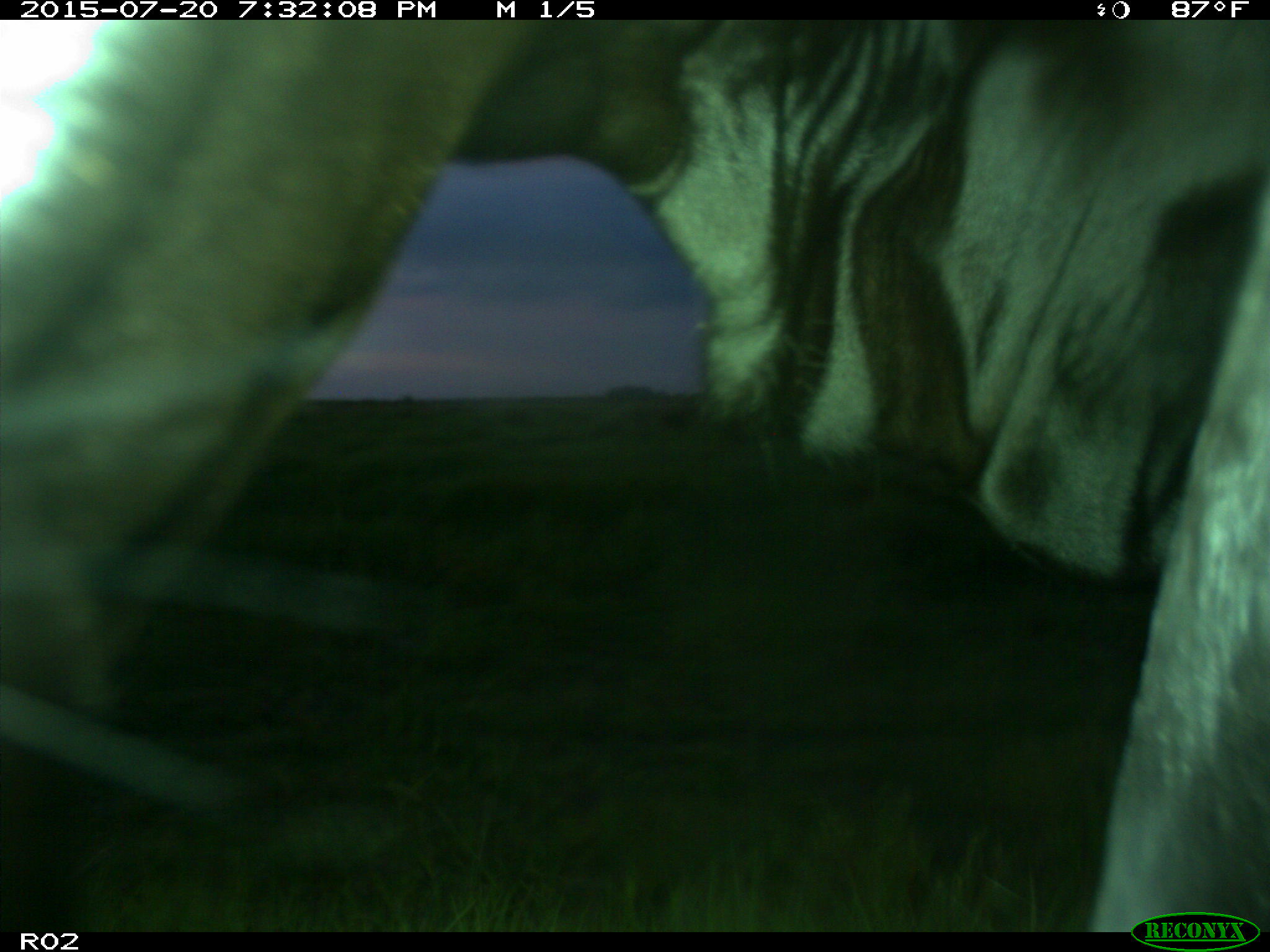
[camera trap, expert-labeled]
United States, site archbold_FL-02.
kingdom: Animalia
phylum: Chordata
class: Mammalia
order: Artiodactyla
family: Bovidae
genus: Bos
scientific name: Bos taurus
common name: domestic cow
Bos taurus (domestic cow).